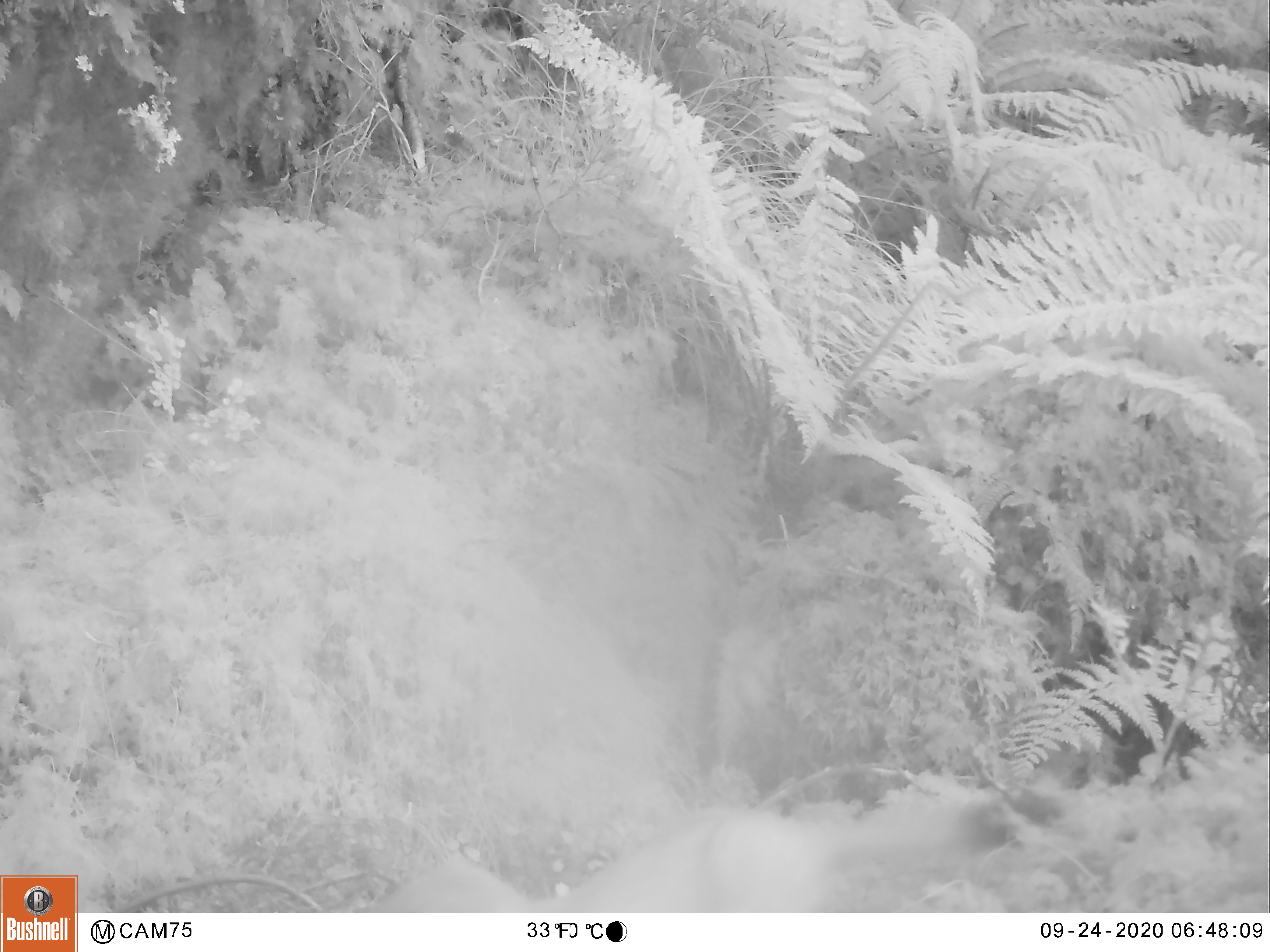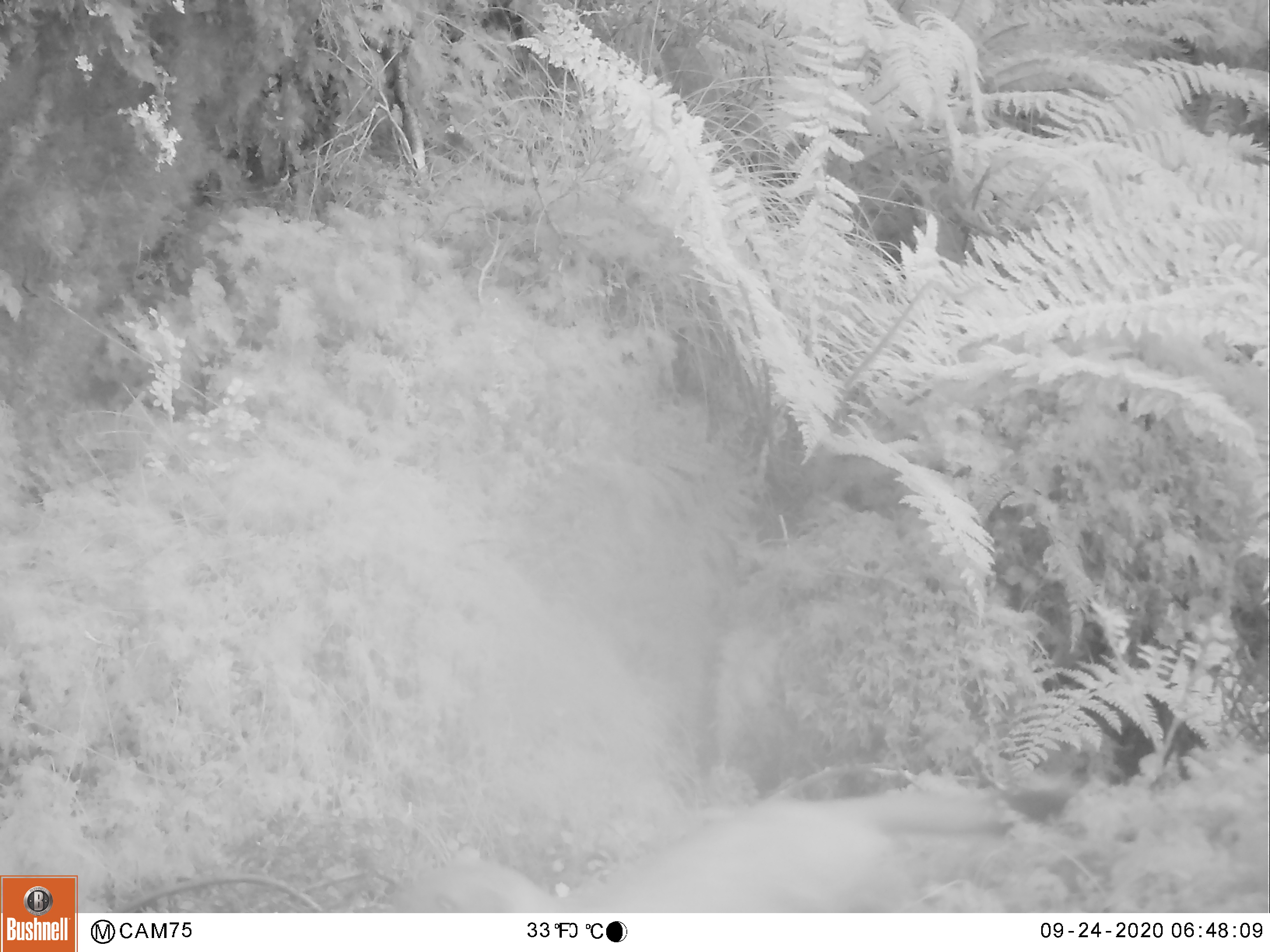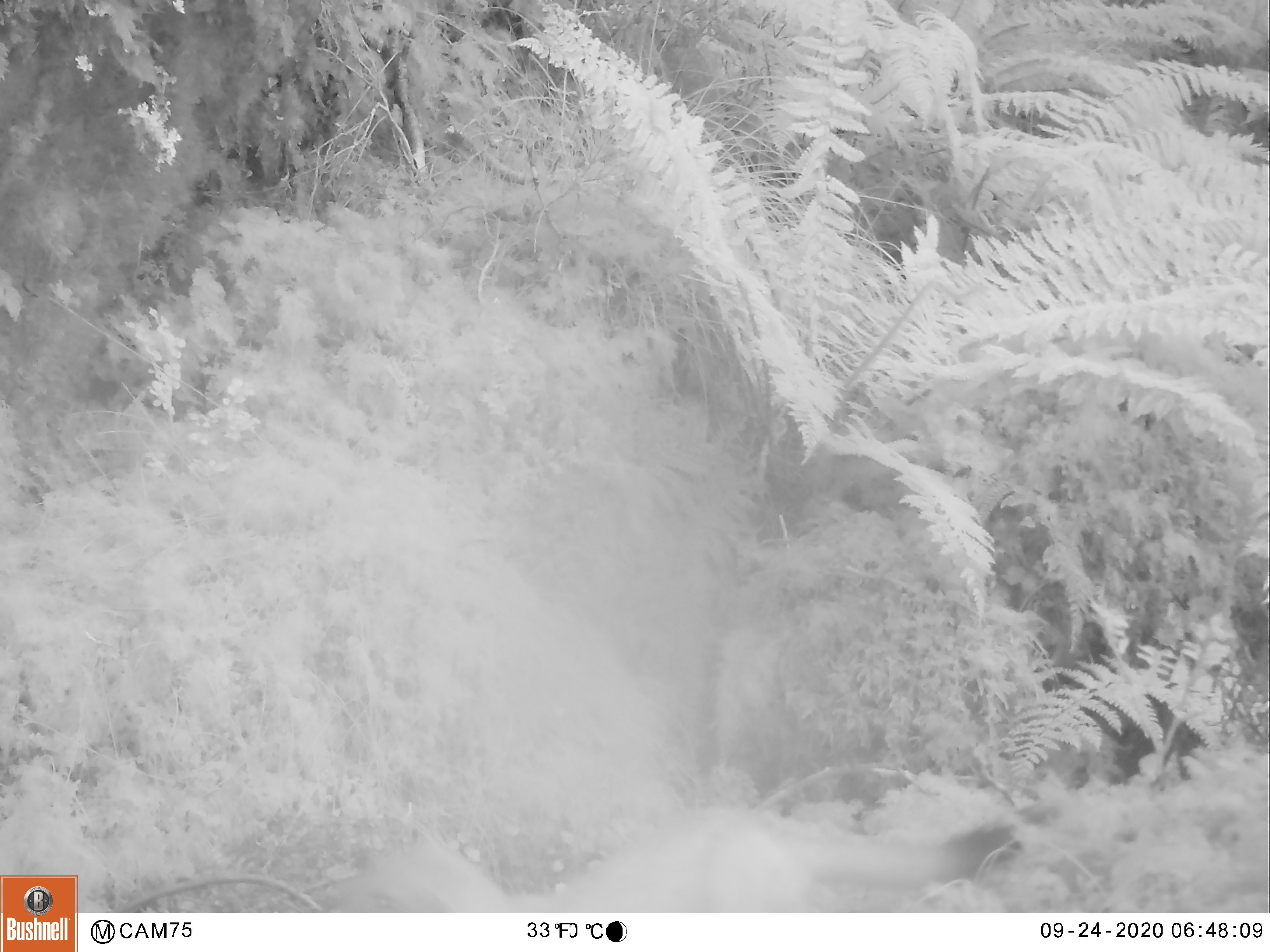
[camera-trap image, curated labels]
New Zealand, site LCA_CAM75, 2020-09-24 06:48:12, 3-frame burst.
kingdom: Animalia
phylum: Chordata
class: Mammalia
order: Carnivora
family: Mustelidae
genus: Mustela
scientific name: Mustela erminea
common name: stoat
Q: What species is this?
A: Stoat (Mustela erminea).